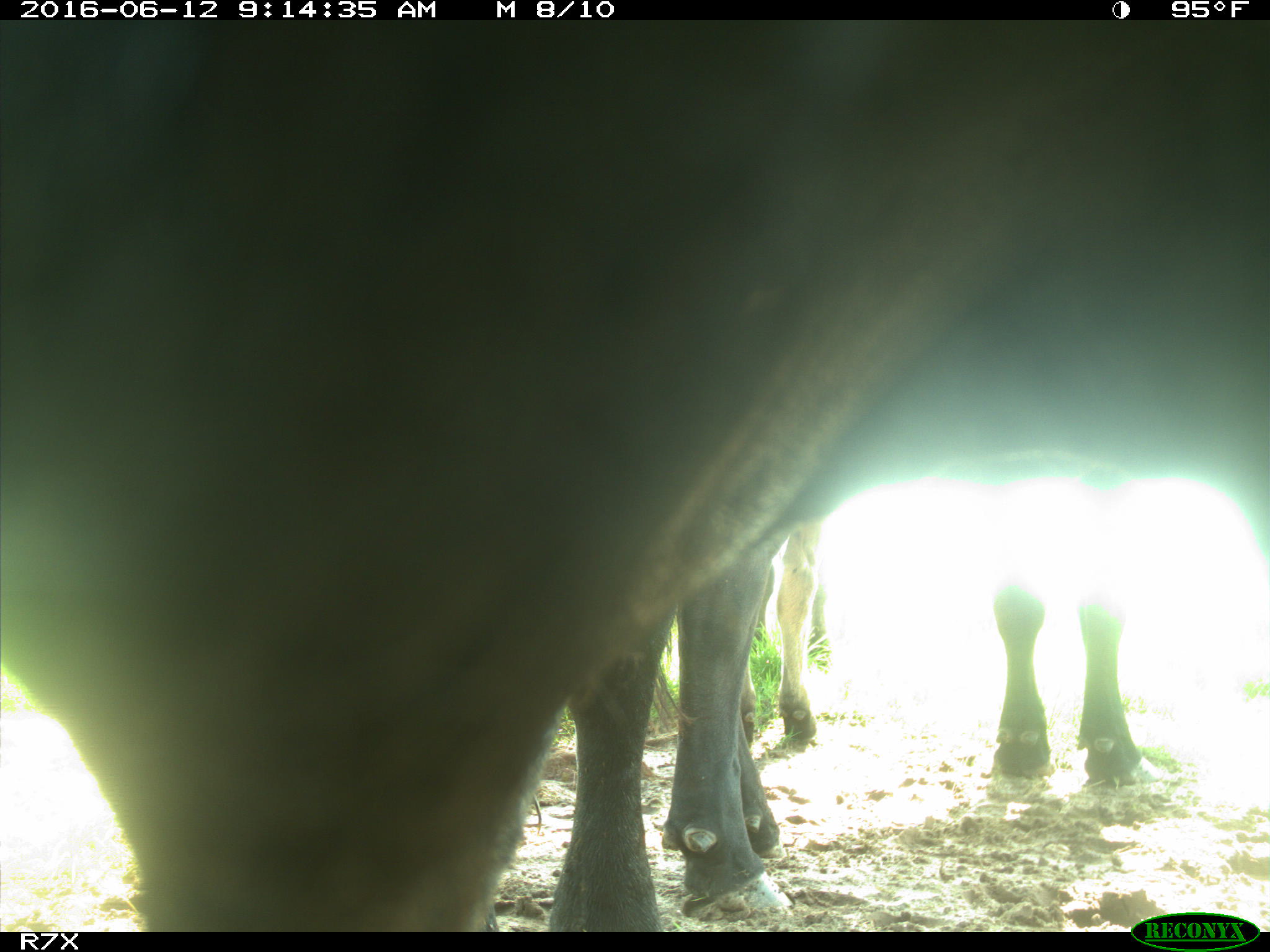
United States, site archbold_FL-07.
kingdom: Animalia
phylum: Chordata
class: Mammalia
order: Artiodactyla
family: Bovidae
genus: Bos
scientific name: Bos taurus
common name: domestic cow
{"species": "Bos taurus (domestic cow)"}